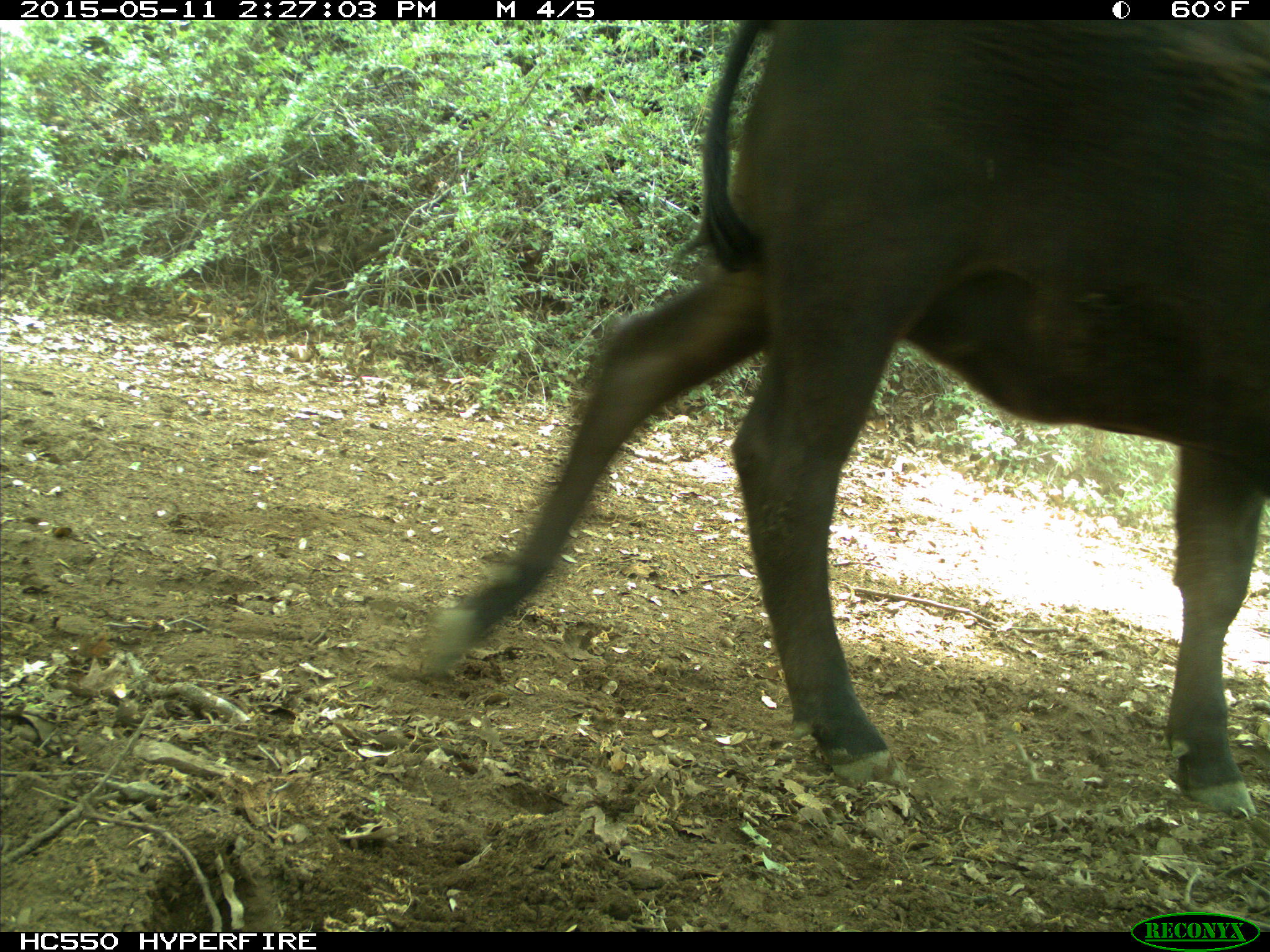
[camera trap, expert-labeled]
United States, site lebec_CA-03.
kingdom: Animalia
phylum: Chordata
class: Mammalia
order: Artiodactyla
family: Bovidae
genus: Bos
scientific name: Bos taurus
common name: domestic cow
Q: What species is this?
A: Bos taurus (domestic cow).